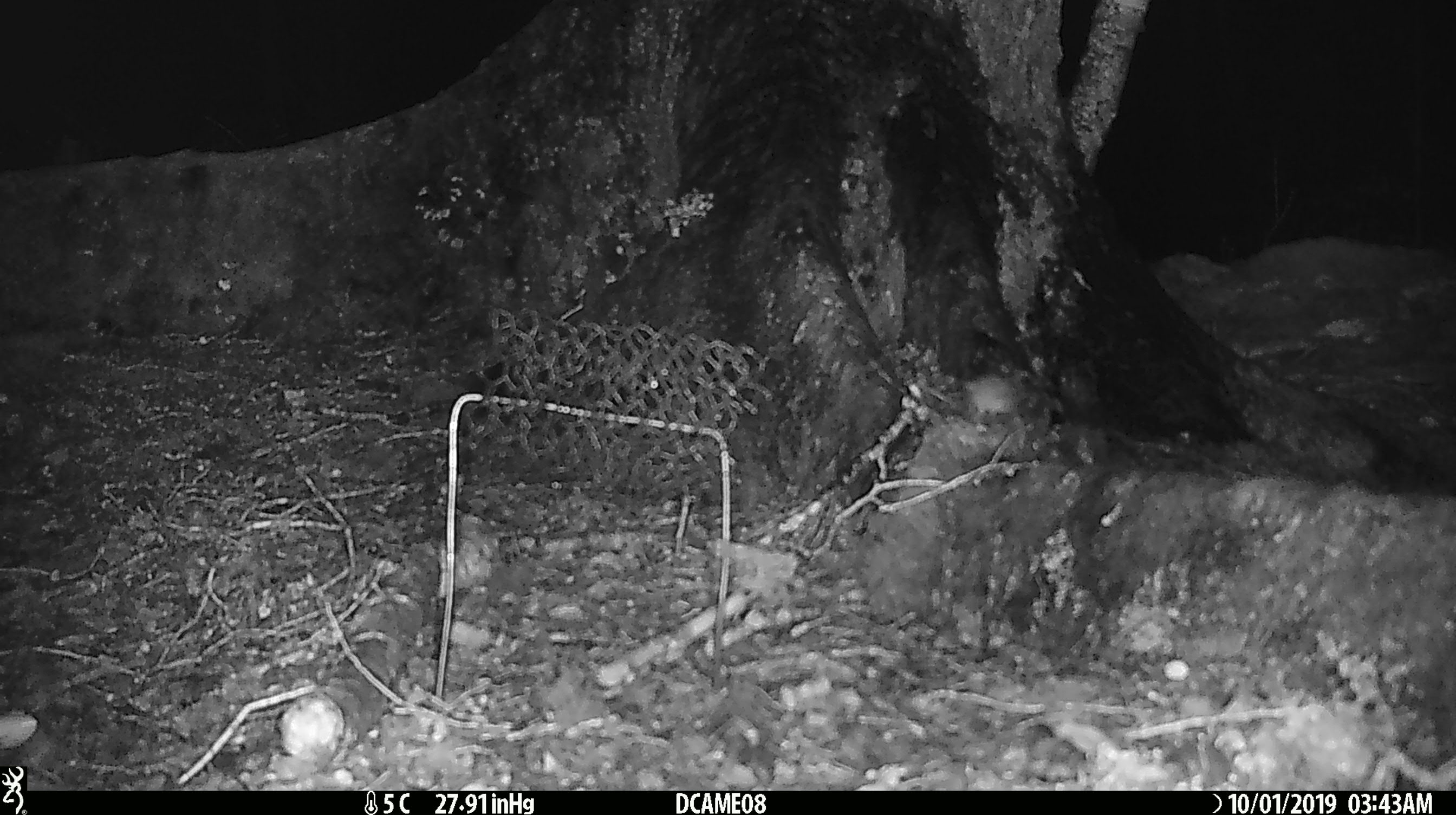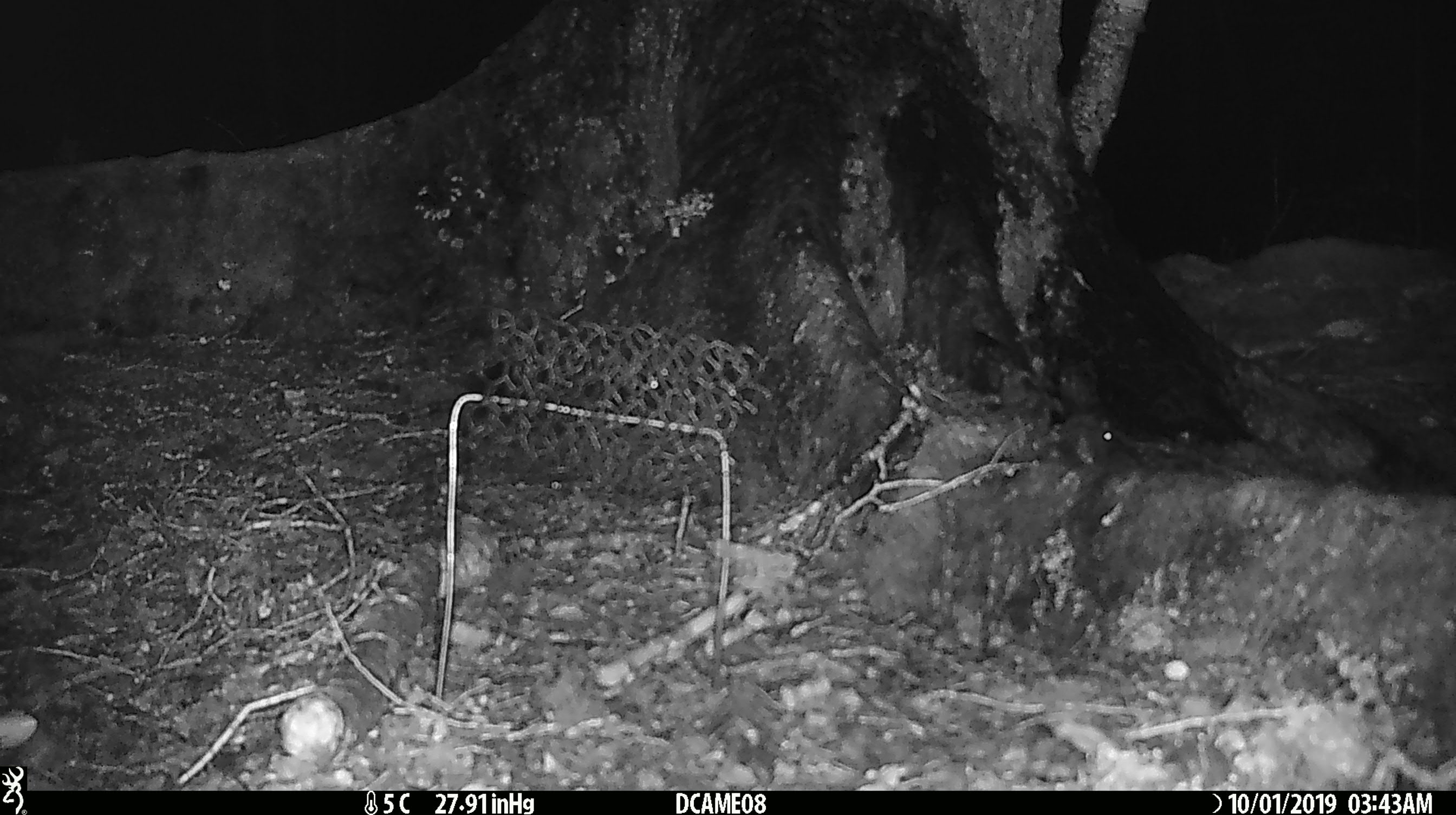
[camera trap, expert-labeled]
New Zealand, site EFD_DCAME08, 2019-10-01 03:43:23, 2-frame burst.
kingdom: Animalia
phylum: Chordata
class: Mammalia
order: Rodentia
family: Muridae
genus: Mus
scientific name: Mus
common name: mouse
Mouse (Mus).